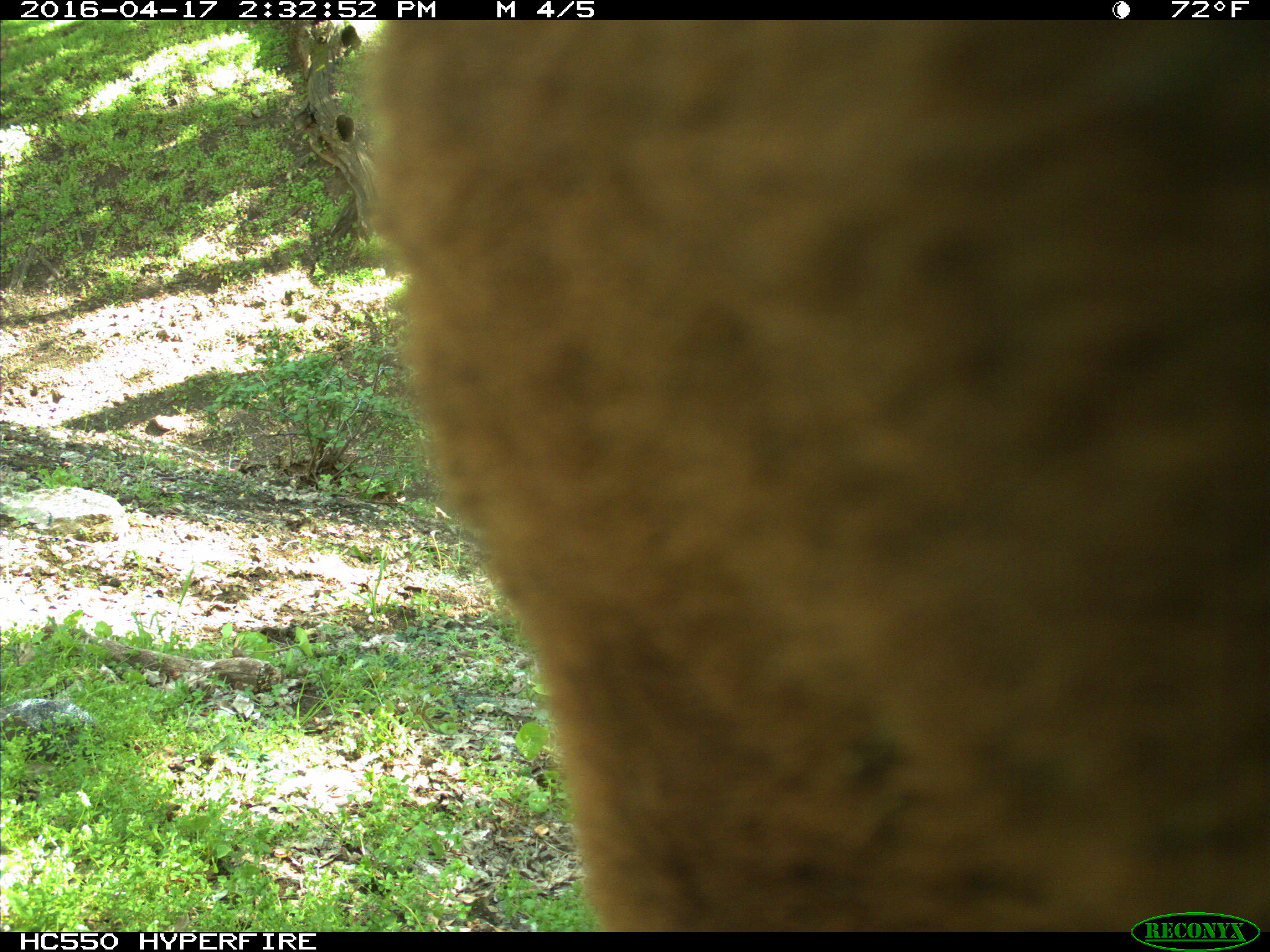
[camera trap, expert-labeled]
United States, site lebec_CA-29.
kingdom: Animalia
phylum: Chordata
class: Mammalia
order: Artiodactyla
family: Bovidae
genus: Bos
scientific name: Bos taurus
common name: domestic cow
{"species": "Bos taurus (domestic cow)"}